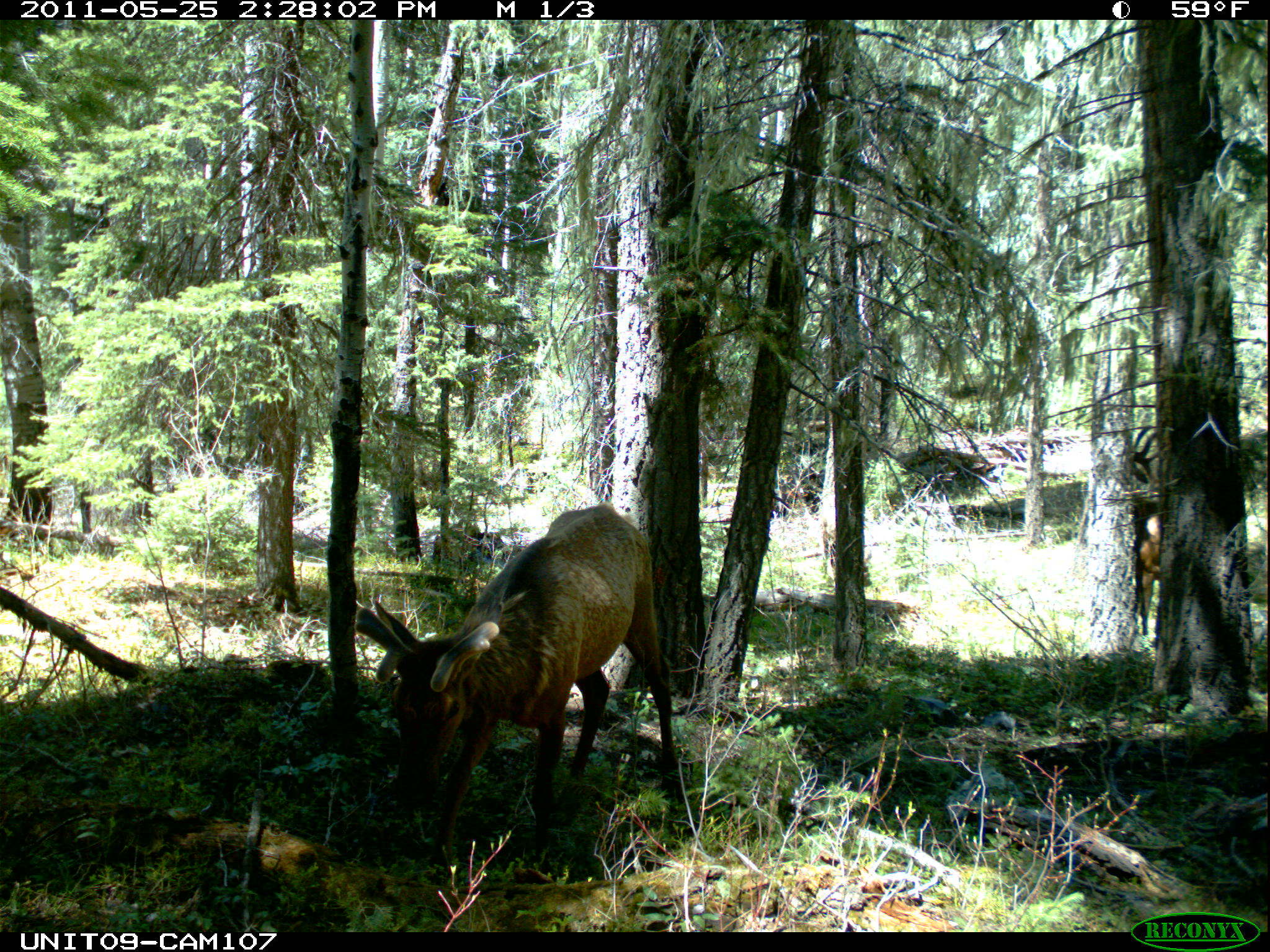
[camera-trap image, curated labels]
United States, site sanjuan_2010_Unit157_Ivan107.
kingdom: Animalia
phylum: Chordata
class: Mammalia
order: Artiodactyla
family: Cervidae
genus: Cervus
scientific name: Cervus elaphus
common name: red deer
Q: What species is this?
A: Cervus elaphus (red deer).